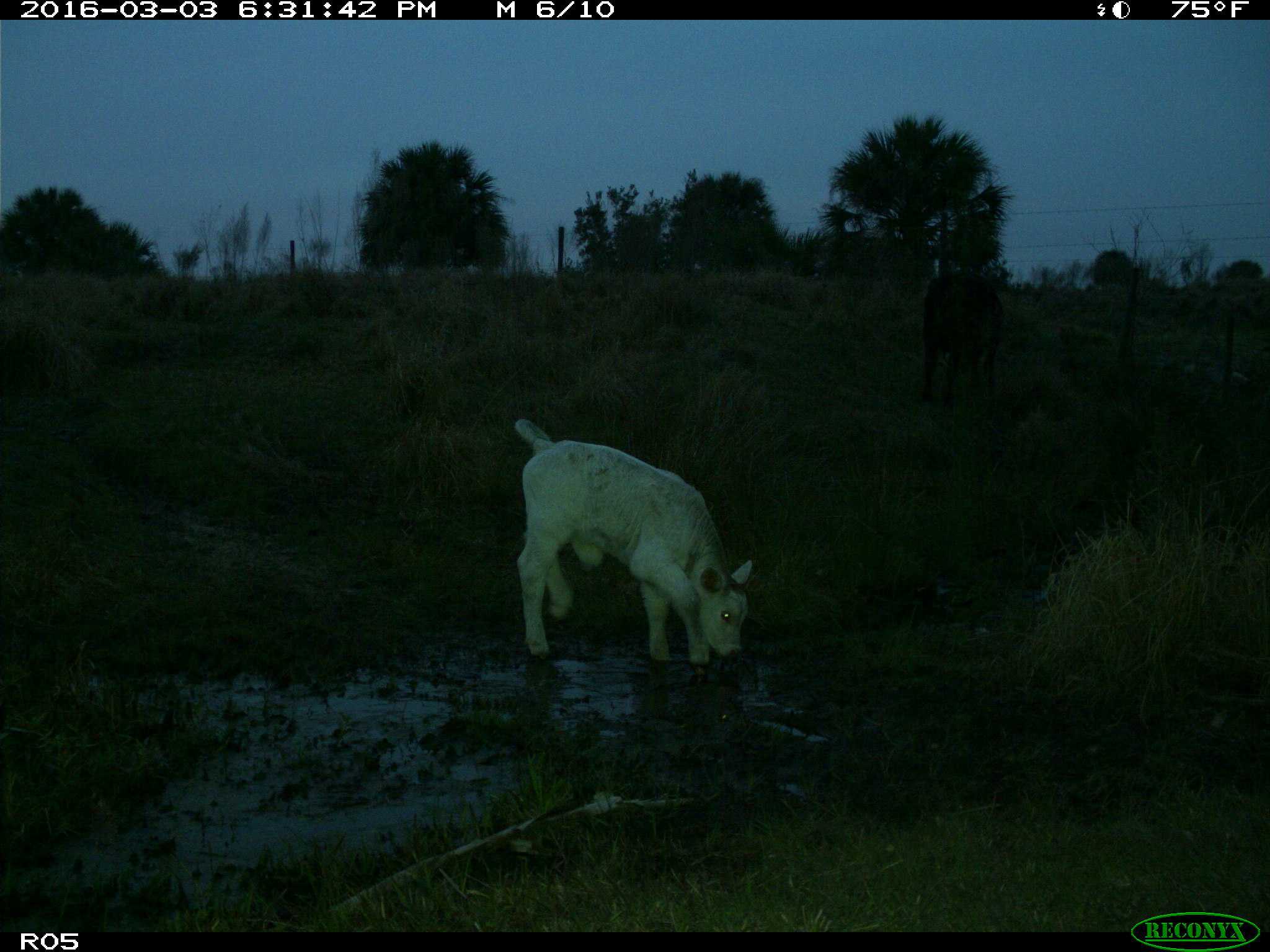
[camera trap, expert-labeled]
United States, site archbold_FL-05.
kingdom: Animalia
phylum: Chordata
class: Mammalia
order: Artiodactyla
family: Bovidae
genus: Bos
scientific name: Bos taurus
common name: domestic cow